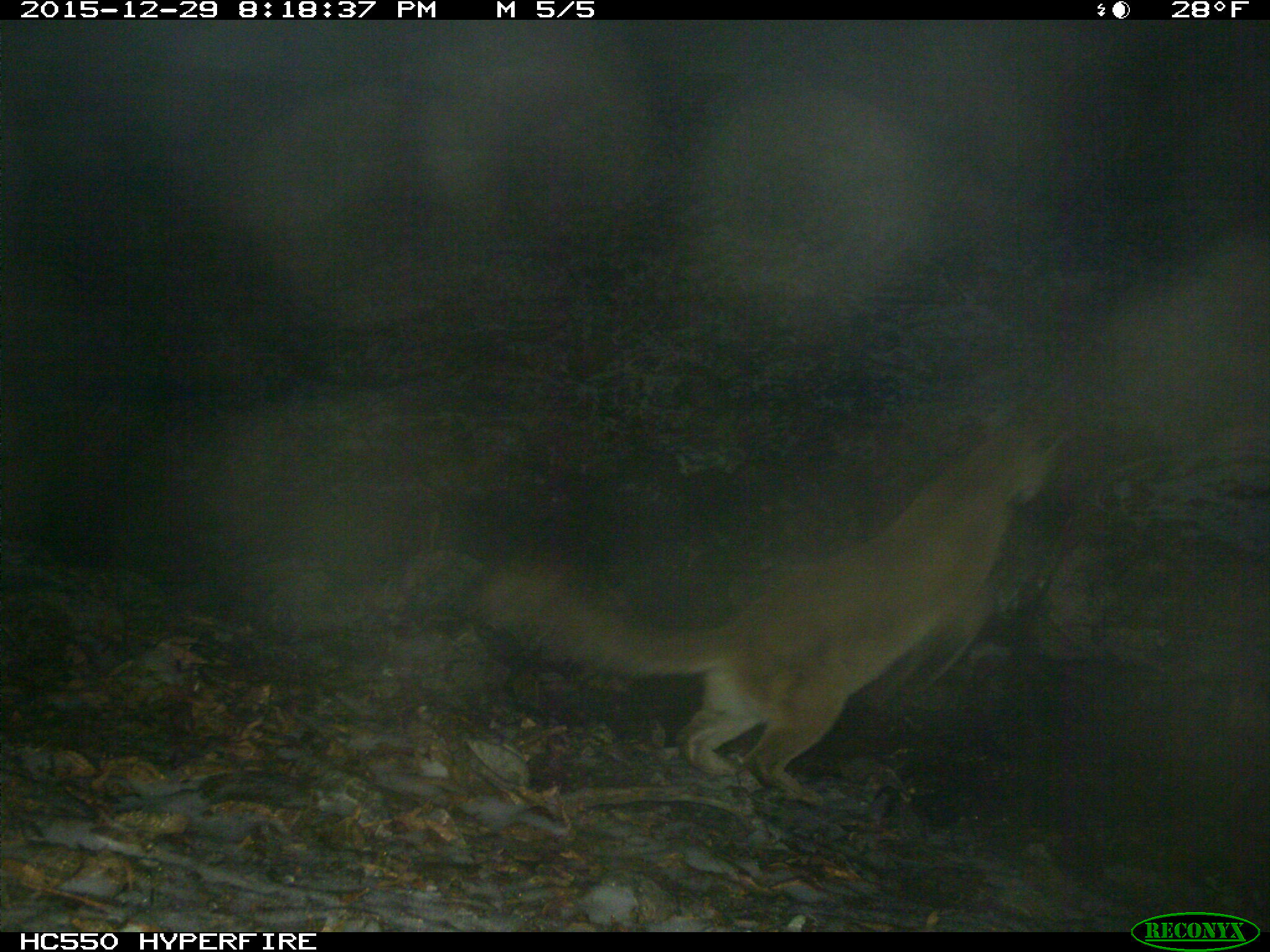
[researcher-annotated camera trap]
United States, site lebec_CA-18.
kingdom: Animalia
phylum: Chordata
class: Mammalia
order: Carnivora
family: Felidae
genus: Puma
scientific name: Puma concolor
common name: mountain lion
Puma concolor (mountain lion).